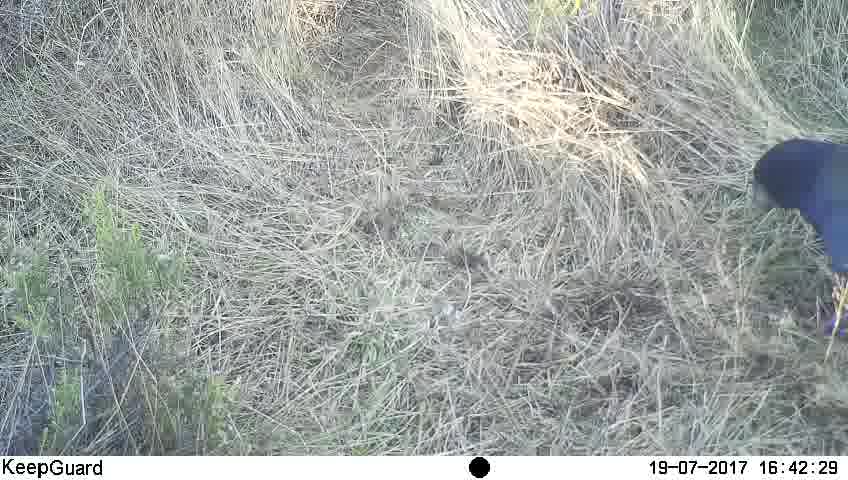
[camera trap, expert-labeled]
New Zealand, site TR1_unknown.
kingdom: Animalia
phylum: Chordata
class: Aves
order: Gruiformes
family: Rallidae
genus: Porphyrio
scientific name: Porphyrio mantelli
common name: takahe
Takahe (Porphyrio mantelli).